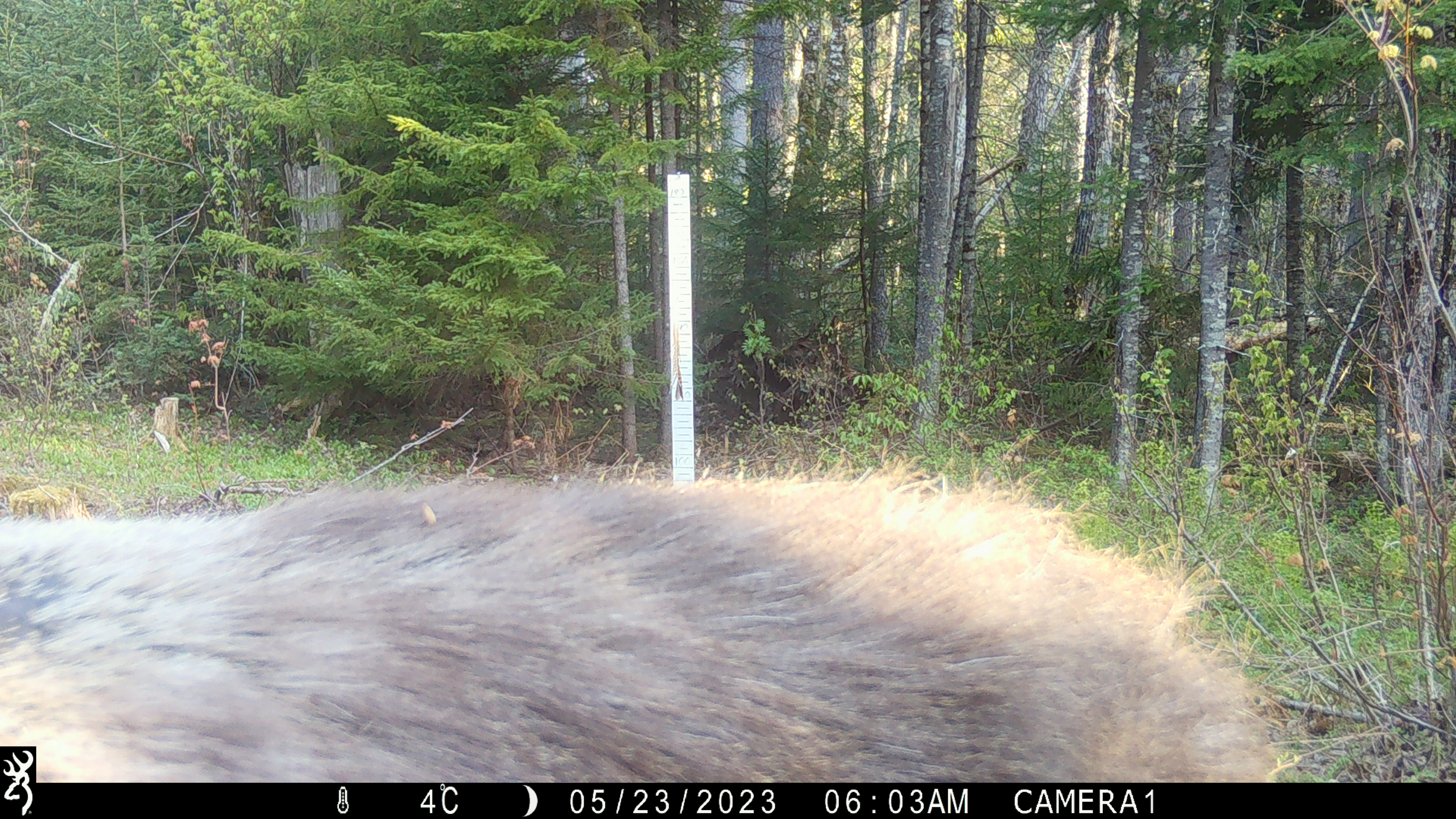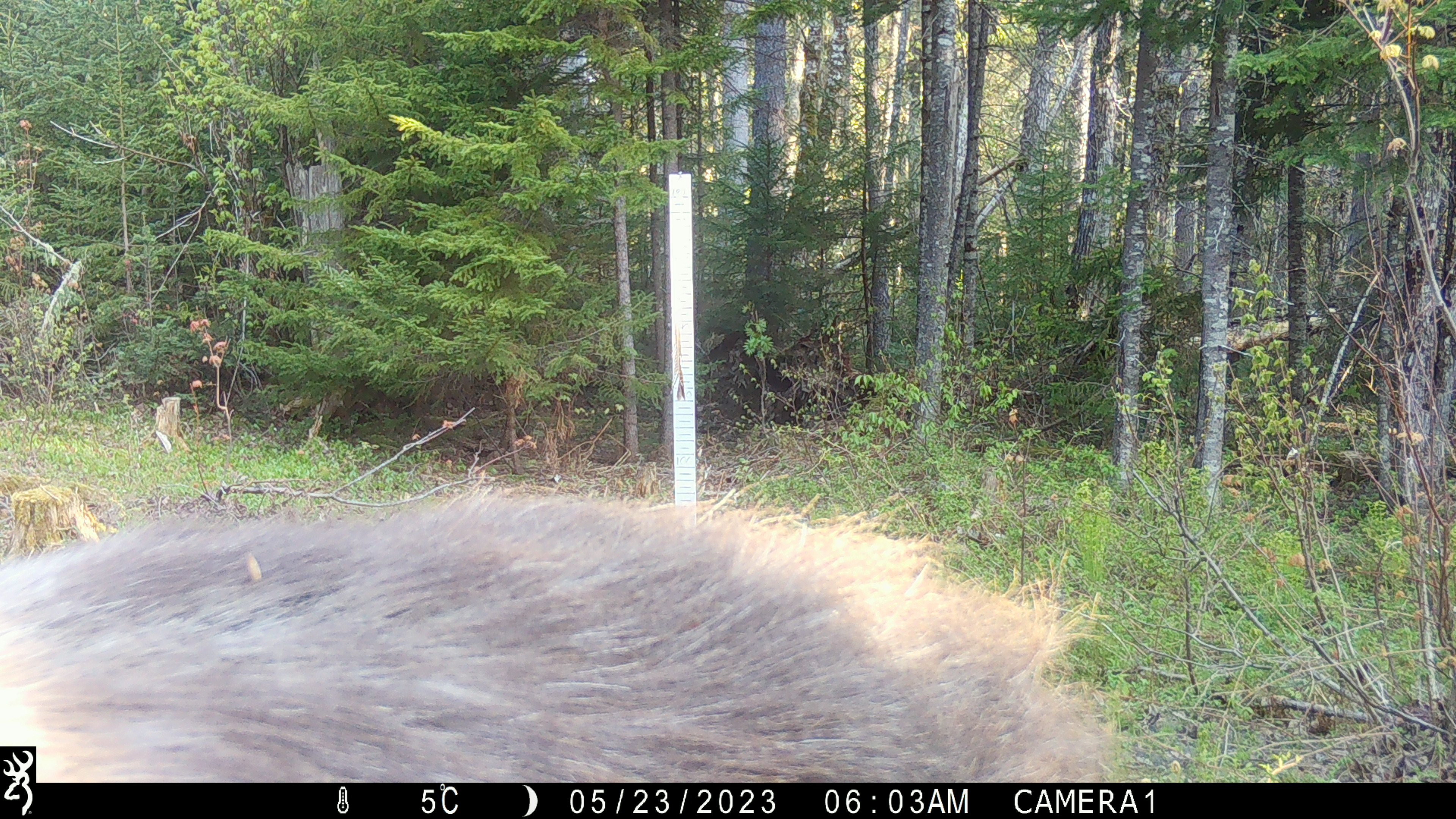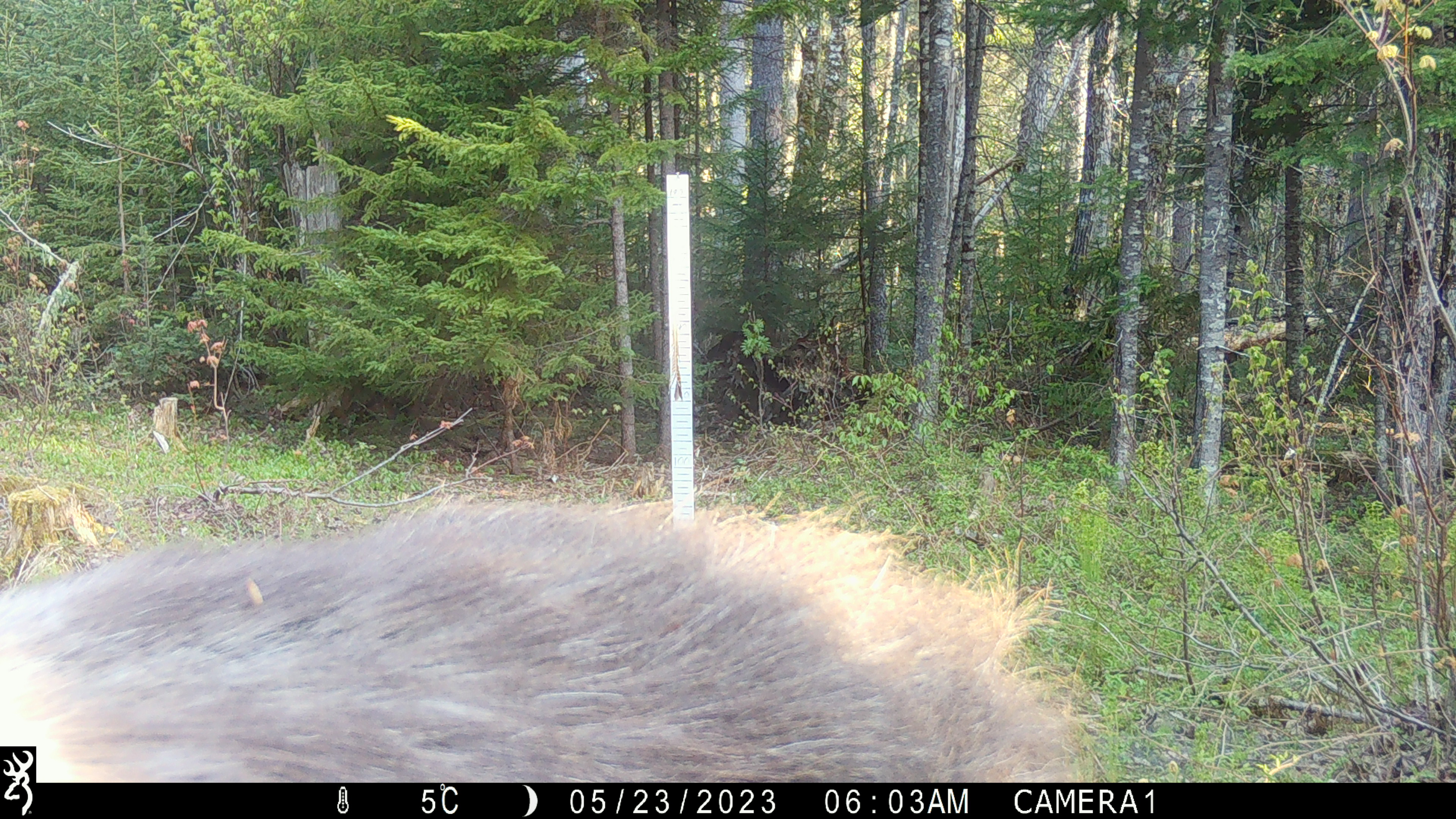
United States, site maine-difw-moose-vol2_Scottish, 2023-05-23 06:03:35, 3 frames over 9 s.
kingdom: Animalia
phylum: Chordata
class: Mammalia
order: Artiodactyla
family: Cervidae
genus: Alces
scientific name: Alces alces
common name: moose